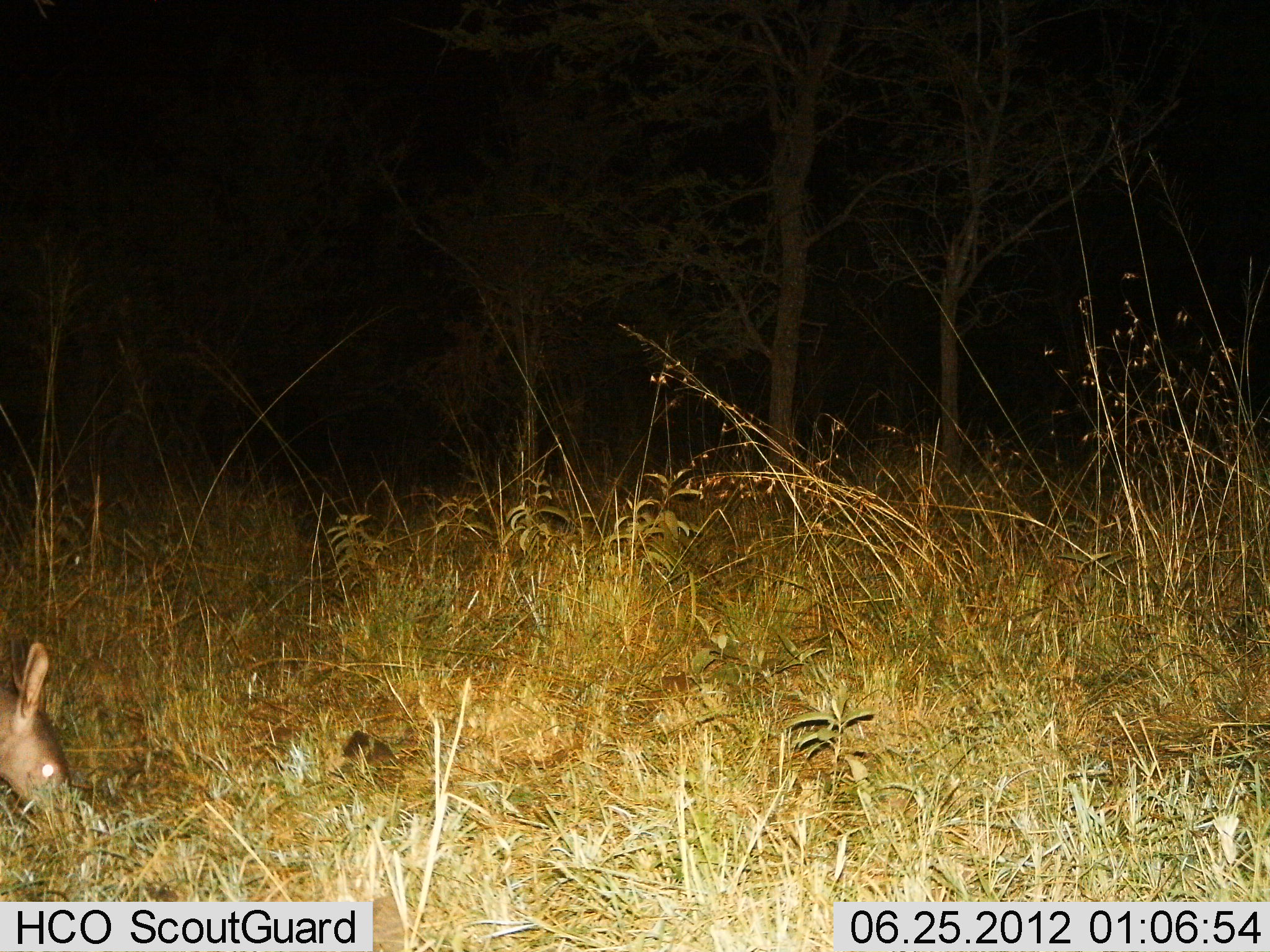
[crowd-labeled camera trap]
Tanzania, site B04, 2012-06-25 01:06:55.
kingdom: Animalia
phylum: Chordata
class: Mammalia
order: Tubulidentata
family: Orycteropodidae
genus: Orycteropus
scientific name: Orycteropus afer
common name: aardvark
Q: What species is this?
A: Aardvark (Orycteropus afer).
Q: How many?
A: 1.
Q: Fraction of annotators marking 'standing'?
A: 0%.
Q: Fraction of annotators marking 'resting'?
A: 0%.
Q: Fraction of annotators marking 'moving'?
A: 0%.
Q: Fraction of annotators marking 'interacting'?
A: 0%.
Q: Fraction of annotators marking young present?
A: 0%.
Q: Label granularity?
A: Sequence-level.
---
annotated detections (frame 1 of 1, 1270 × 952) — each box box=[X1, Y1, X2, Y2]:
animal: box=[0, 640, 72, 816]